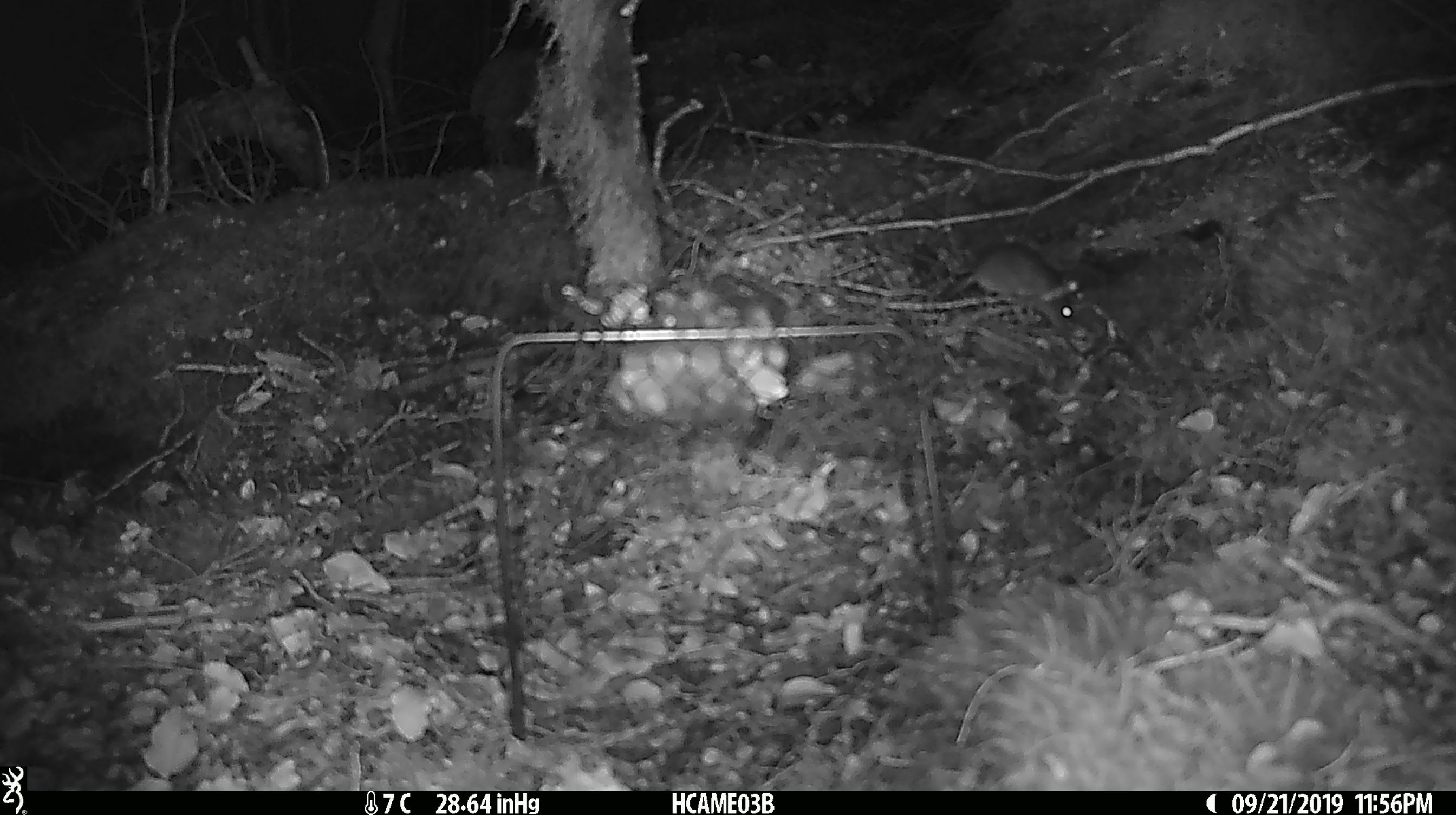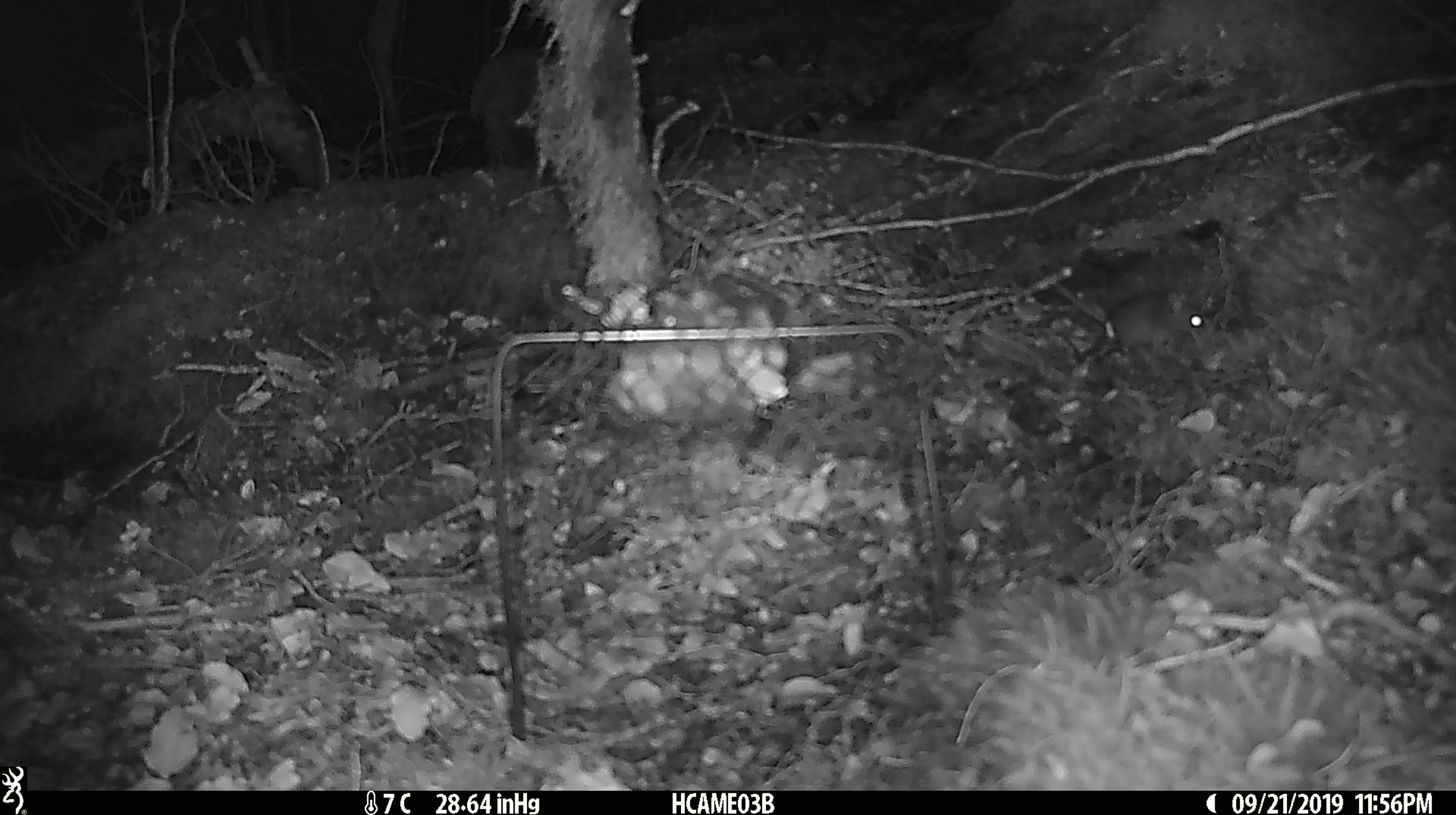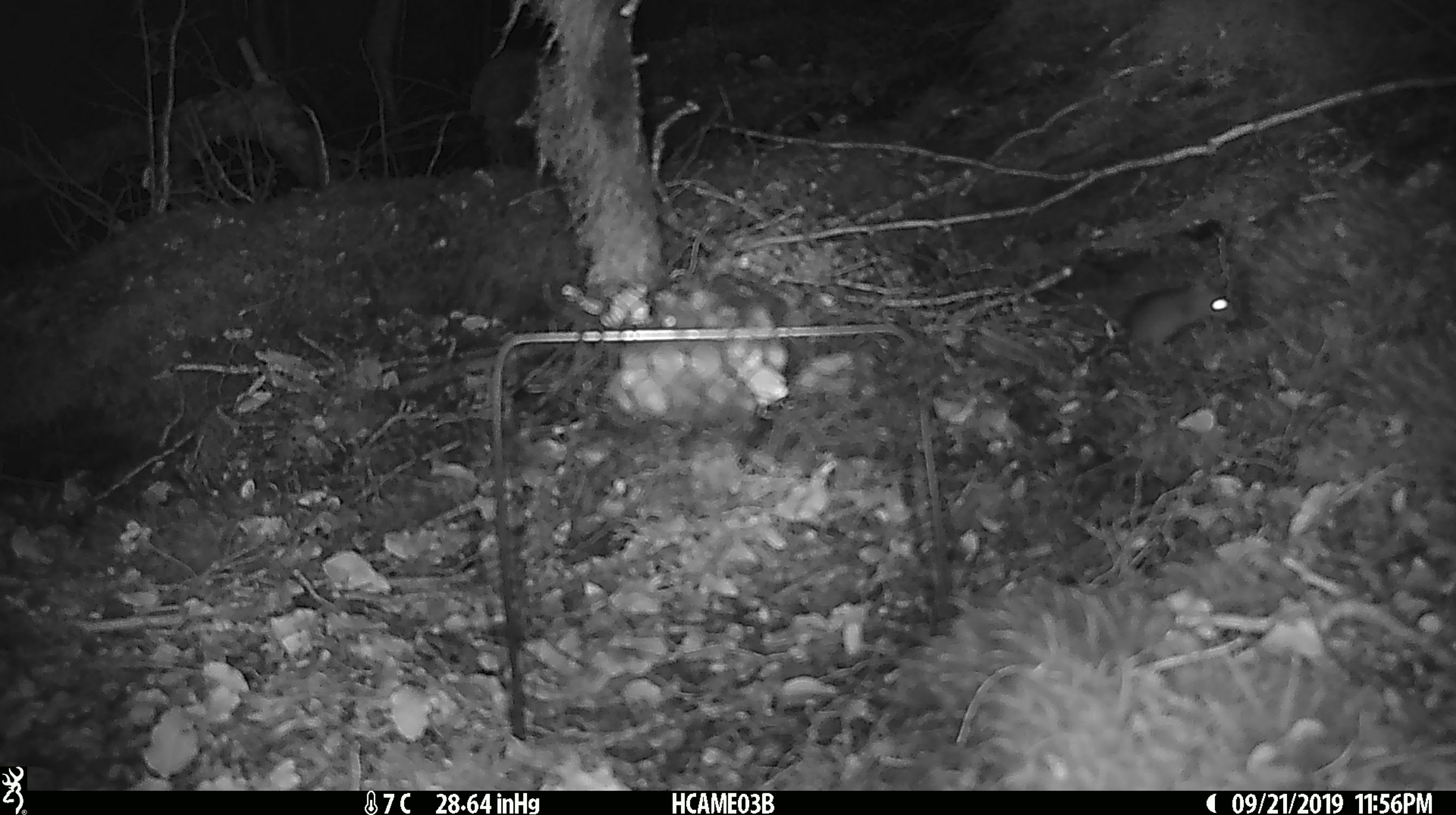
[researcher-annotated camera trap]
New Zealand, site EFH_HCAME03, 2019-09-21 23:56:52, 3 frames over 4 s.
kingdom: Animalia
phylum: Chordata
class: Mammalia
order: Rodentia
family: Muridae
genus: Mus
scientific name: Mus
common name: mouse